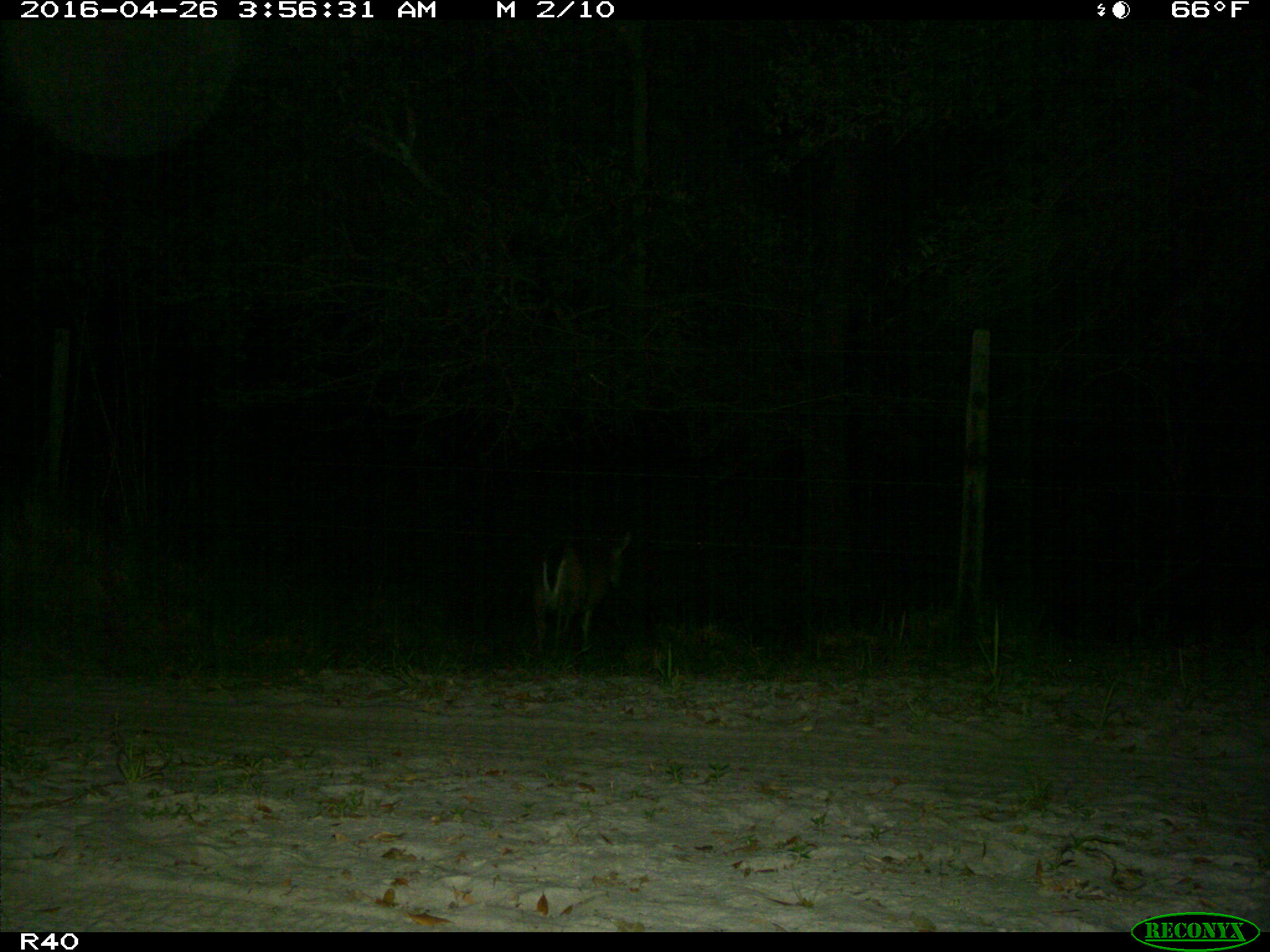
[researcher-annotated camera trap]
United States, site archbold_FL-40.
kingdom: Animalia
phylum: Chordata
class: Mammalia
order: Artiodactyla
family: Cervidae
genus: Odocoileus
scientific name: Odocoileus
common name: deer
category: unidentified deer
Unidentified deer (deer) (Odocoileus).